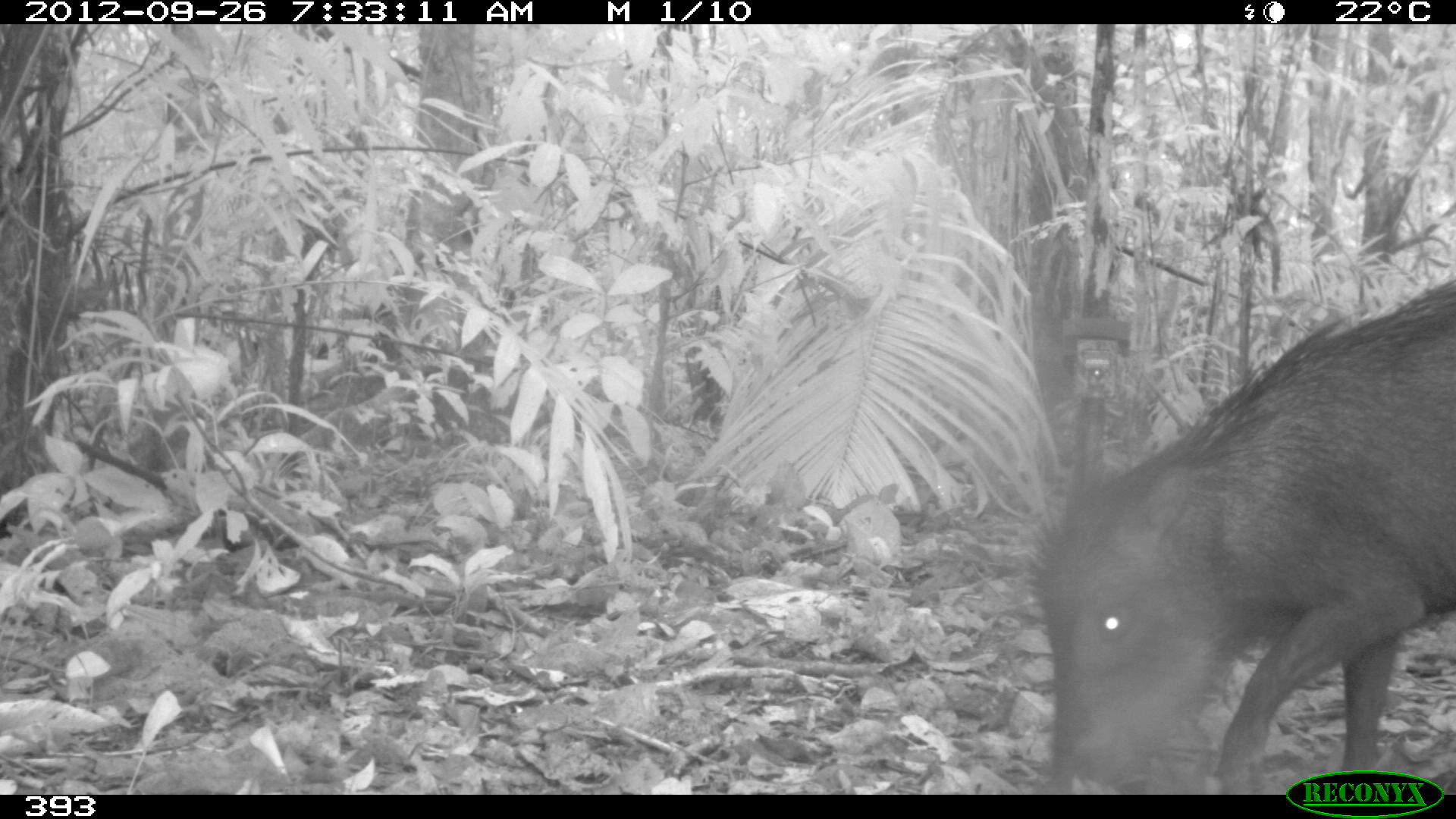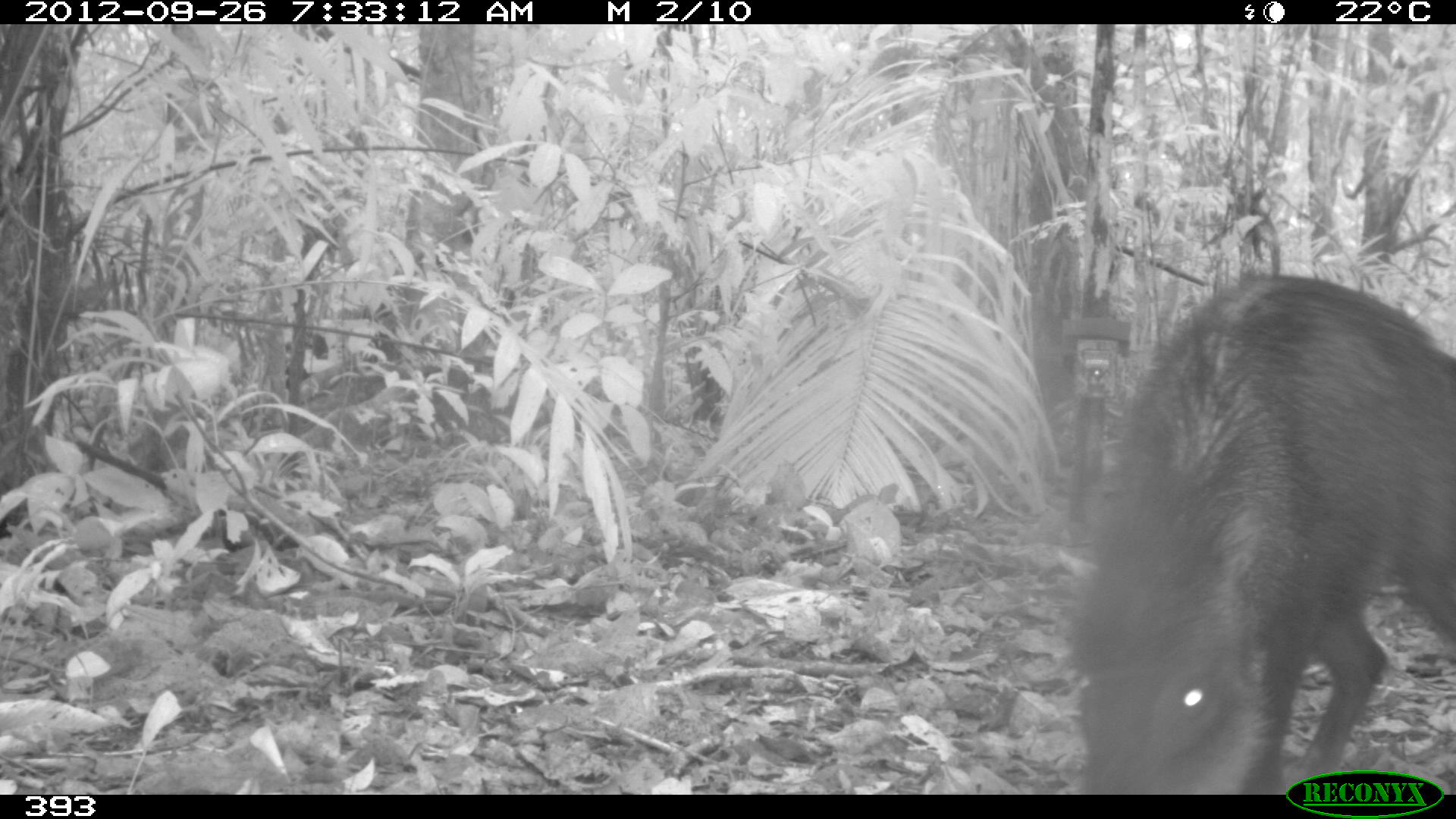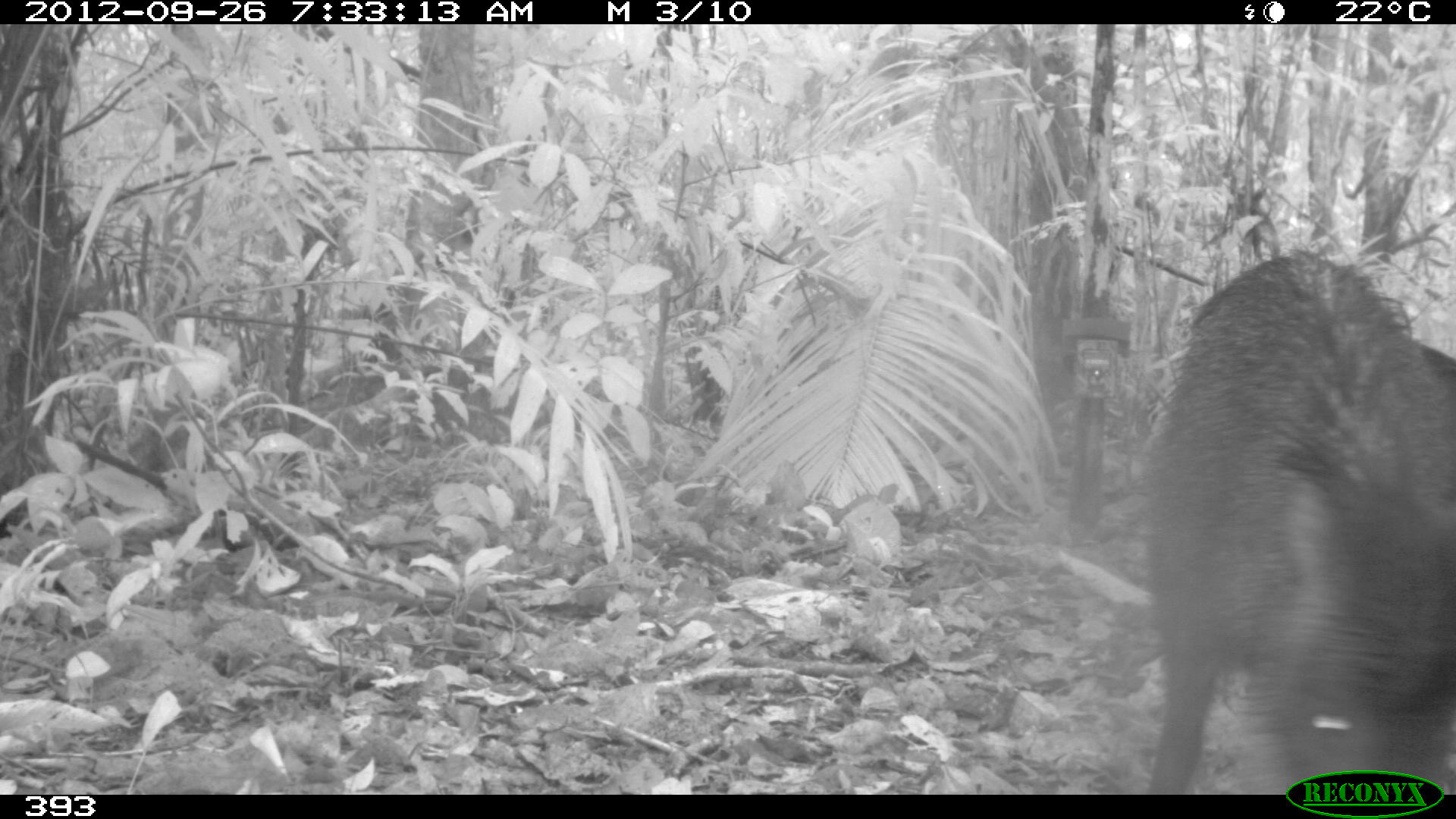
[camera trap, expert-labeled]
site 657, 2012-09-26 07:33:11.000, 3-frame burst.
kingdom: Animalia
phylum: Chordata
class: Mammalia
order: Artiodactyla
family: Tayassuidae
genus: Tayassu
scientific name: Tayassu pecari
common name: white-lipped peccary